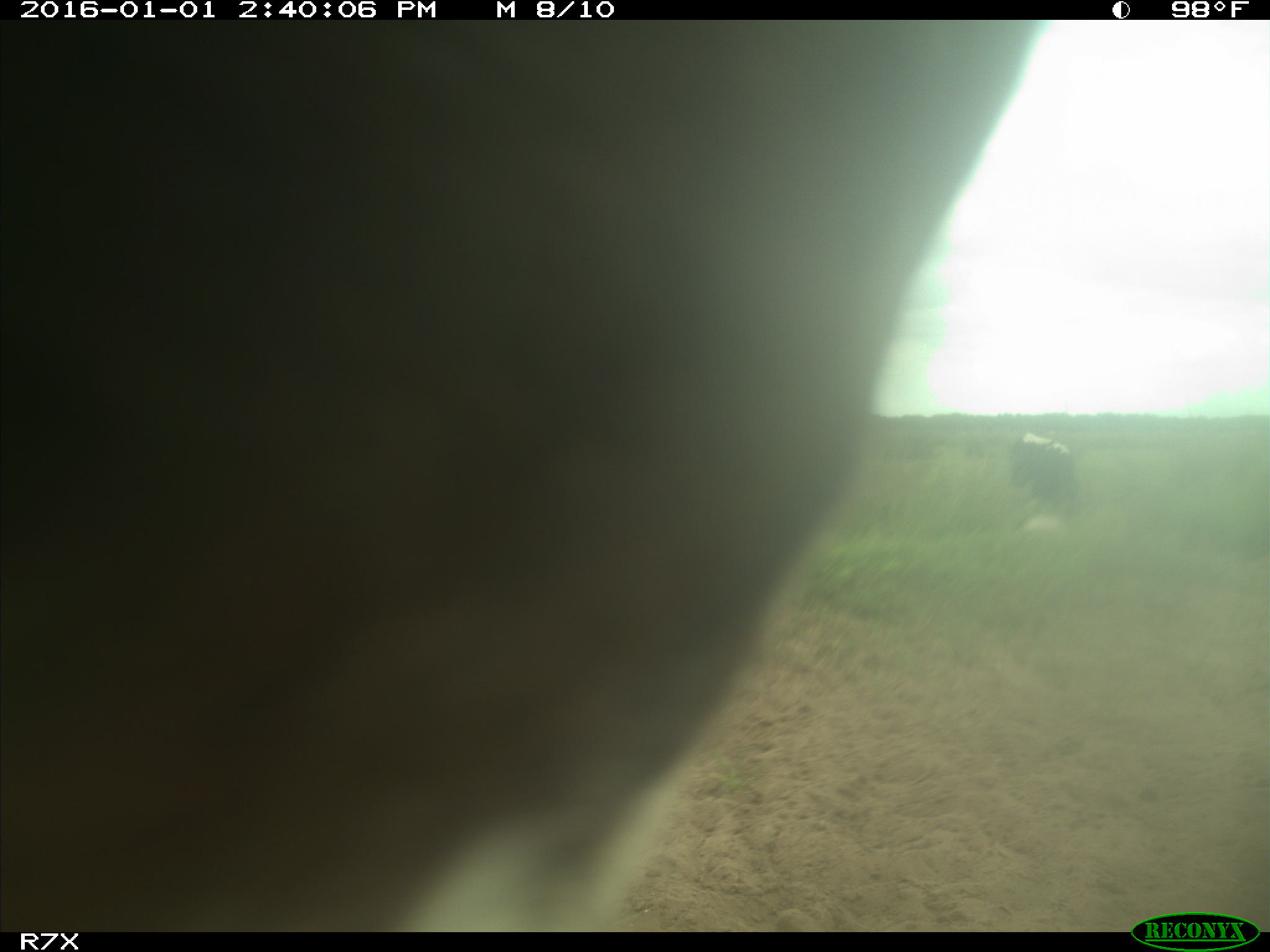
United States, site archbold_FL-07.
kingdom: Animalia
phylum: Chordata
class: Mammalia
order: Artiodactyla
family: Bovidae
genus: Bos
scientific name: Bos taurus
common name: domestic cow